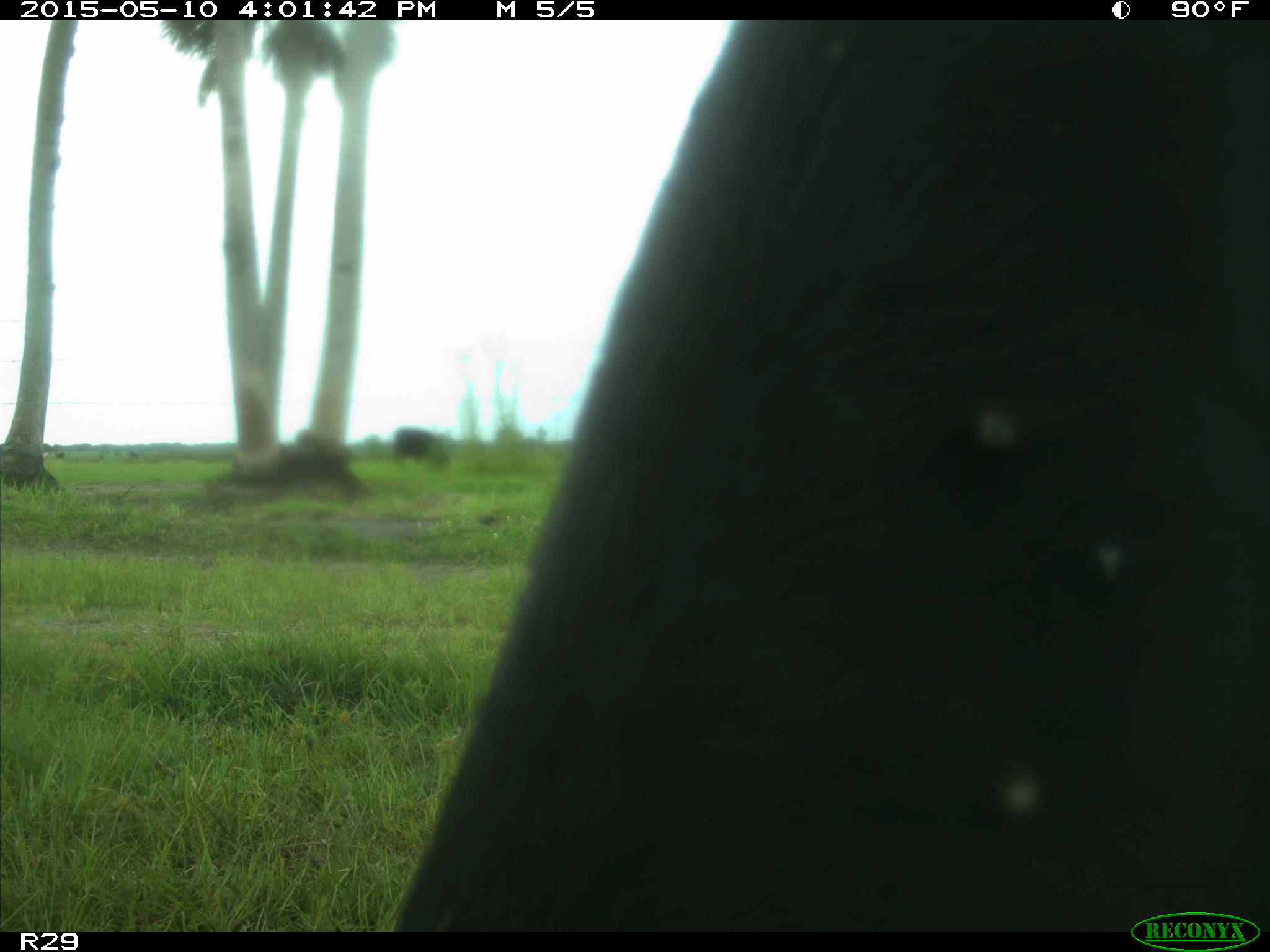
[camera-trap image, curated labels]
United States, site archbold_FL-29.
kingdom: Animalia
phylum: Chordata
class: Mammalia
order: Artiodactyla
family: Bovidae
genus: Bos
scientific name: Bos taurus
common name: domestic cow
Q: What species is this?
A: Bos taurus (domestic cow).